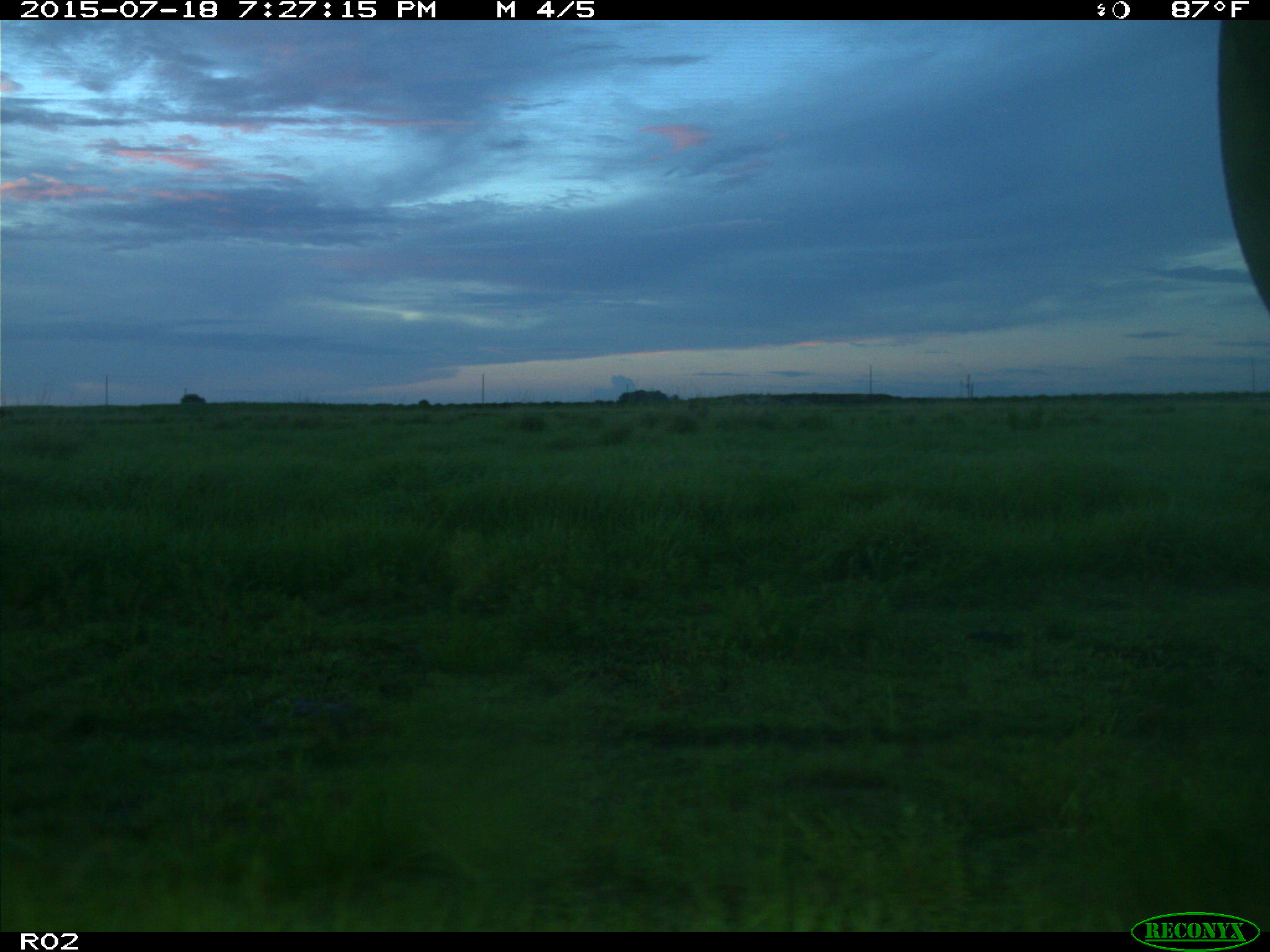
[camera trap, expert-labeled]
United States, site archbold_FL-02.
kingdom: Animalia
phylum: Chordata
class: Mammalia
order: Artiodactyla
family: Bovidae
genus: Bos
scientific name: Bos taurus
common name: domestic cow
Bos taurus (domestic cow).